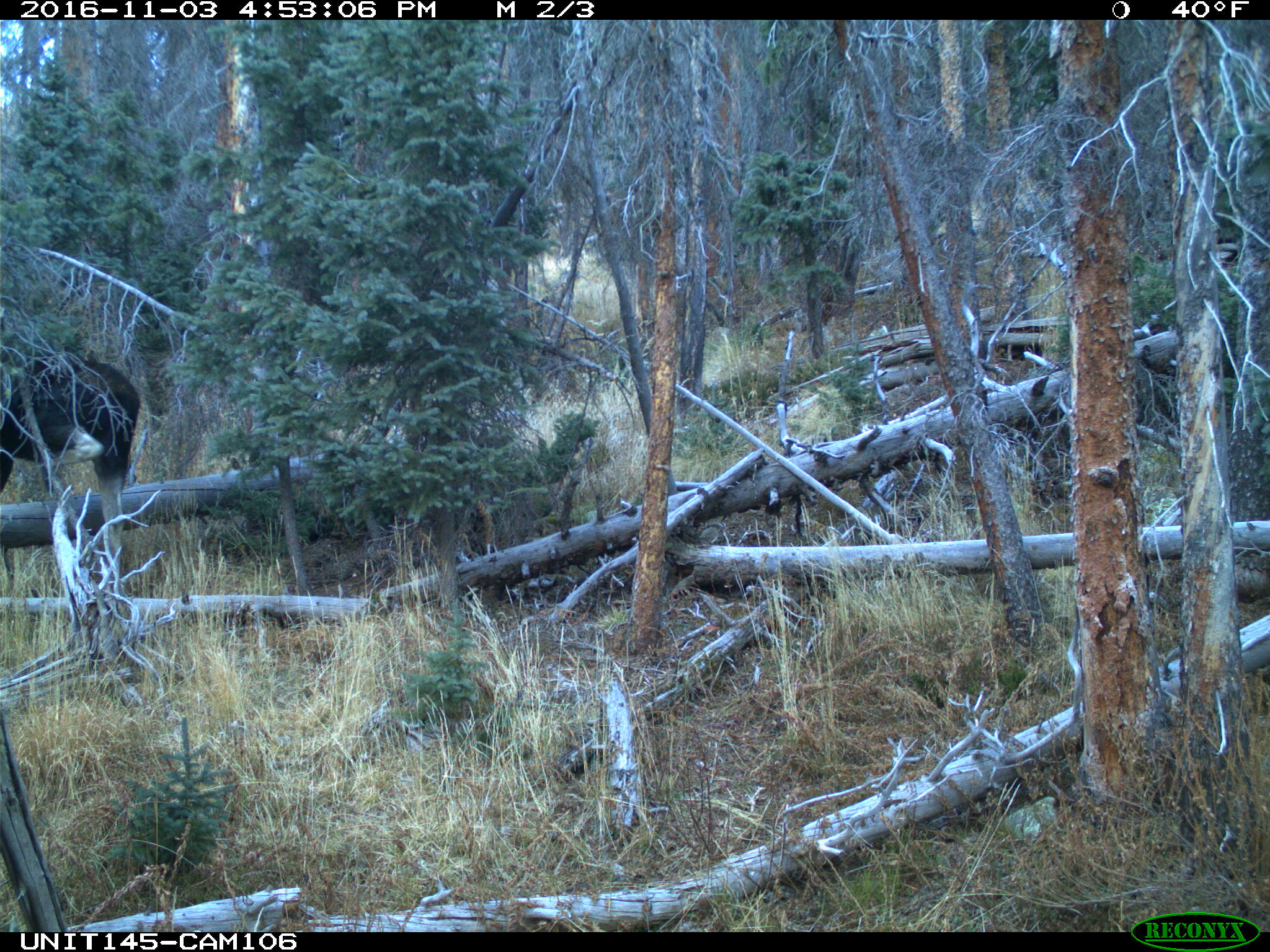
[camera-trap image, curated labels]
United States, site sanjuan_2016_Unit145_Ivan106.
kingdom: Animalia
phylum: Chordata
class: Mammalia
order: Artiodactyla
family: Cervidae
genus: Alces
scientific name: Alces alces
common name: moose